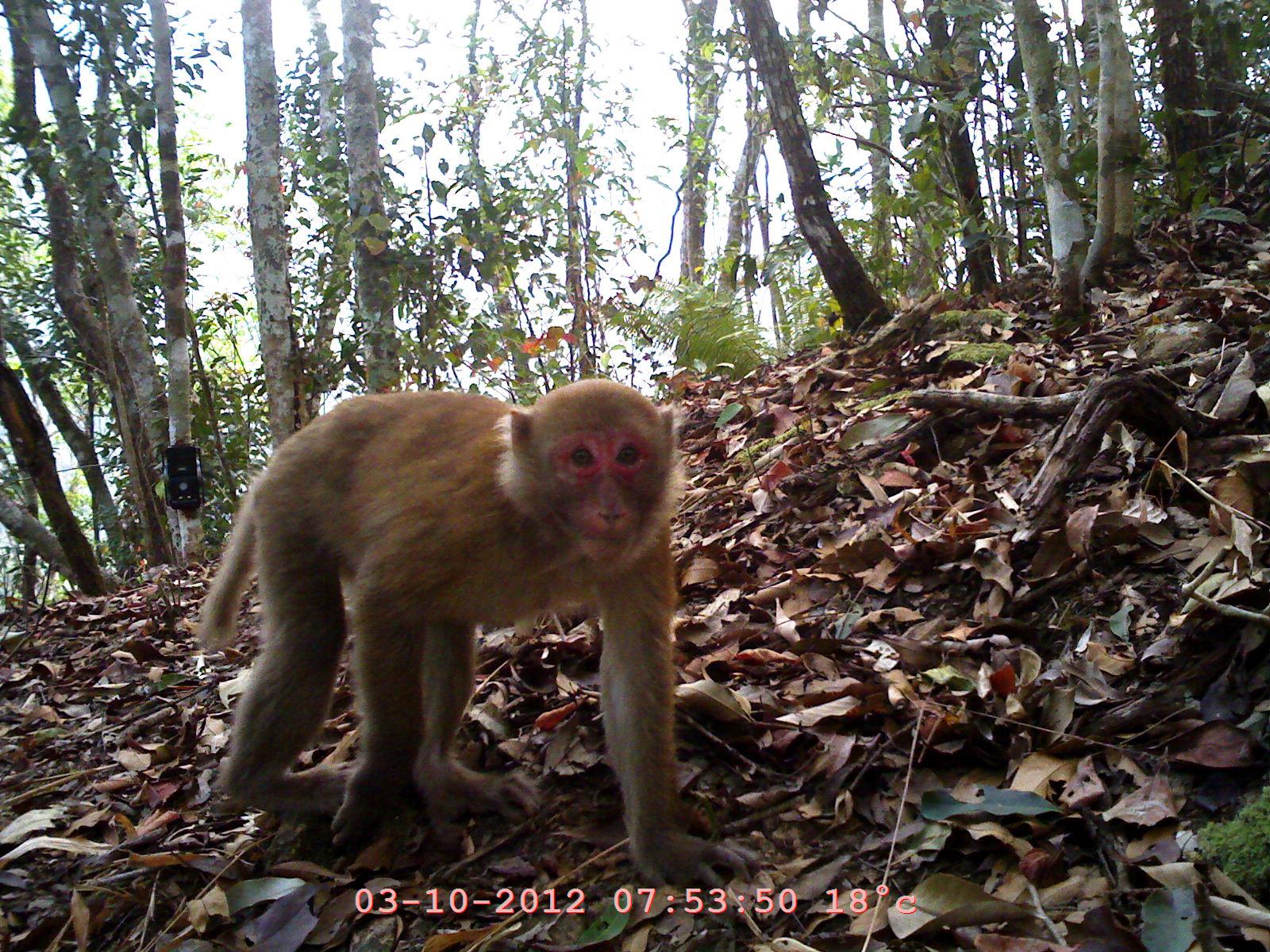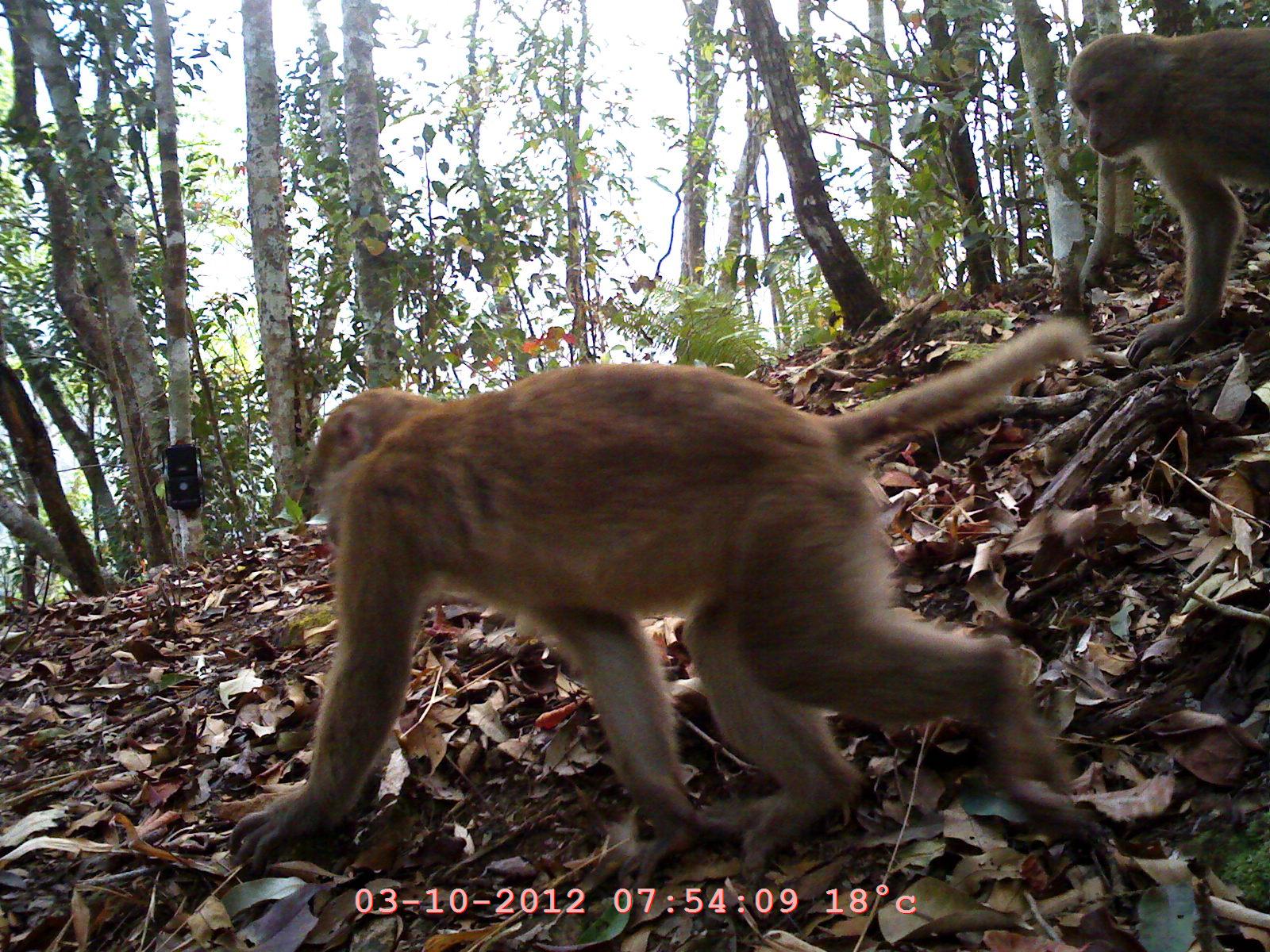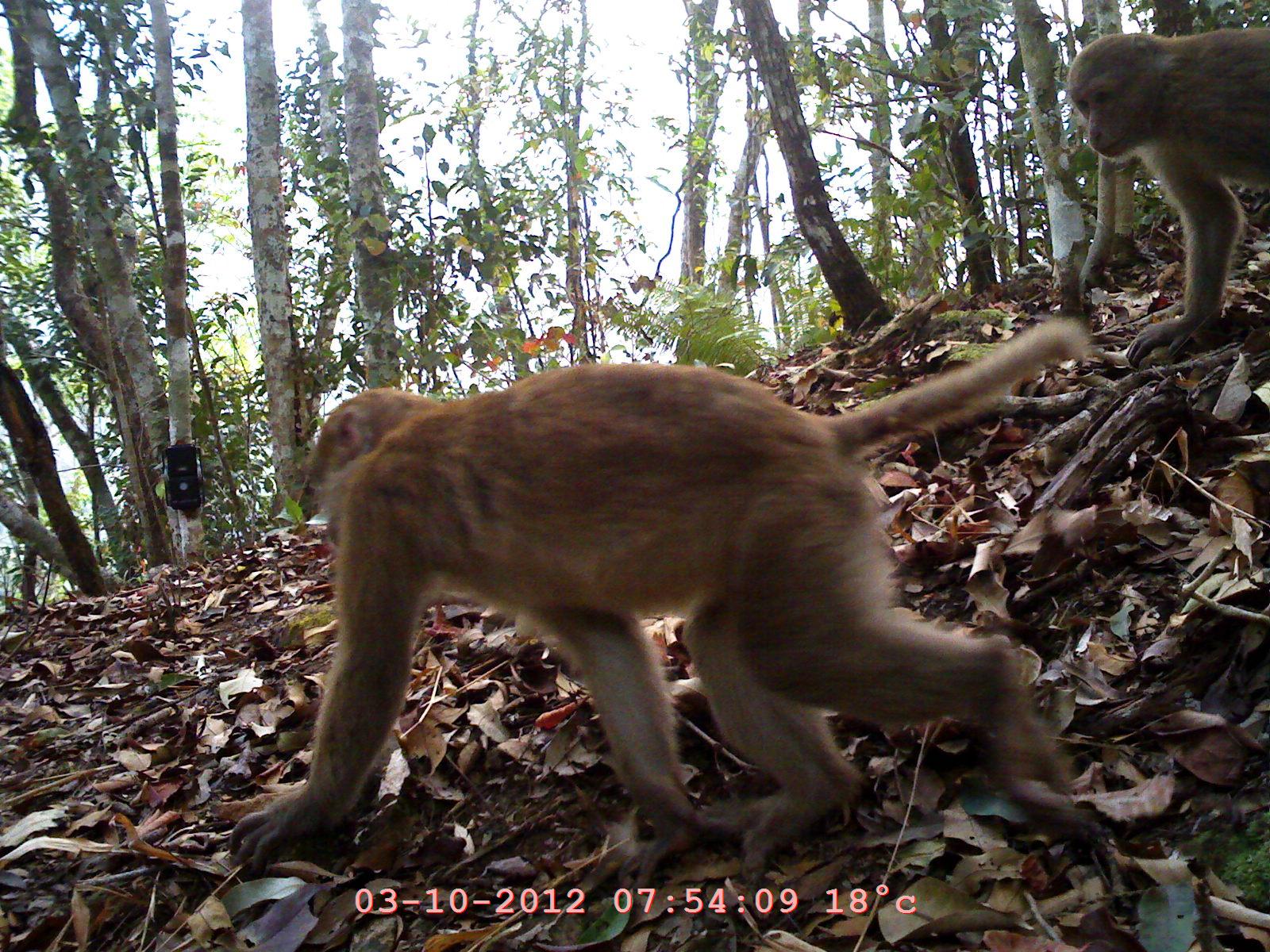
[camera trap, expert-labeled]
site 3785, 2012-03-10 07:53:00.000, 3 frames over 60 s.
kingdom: Animalia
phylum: Chordata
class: Mammalia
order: Primates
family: Cercopithecidae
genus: Macaca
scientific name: Macaca nemestrina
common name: southern pig-tailed macaque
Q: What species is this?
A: Macaca nemestrina (southern pig-tailed macaque).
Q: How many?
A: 1.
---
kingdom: Animalia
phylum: Chordata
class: Mammalia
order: Primates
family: Cercopithecidae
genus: Macaca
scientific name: Macaca arctoides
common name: stump-tailed macaque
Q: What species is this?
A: Macaca arctoides (stump-tailed macaque).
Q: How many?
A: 2.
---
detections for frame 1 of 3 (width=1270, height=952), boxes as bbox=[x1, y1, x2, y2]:
macaca nemestrina: bbox=[193, 372, 758, 903]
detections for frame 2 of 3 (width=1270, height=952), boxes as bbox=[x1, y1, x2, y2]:
macaca nemestrina: bbox=[227, 317, 1093, 881]; bbox=[1066, 20, 1265, 368]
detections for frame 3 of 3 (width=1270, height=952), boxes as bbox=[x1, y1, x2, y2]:
macaca arctoides: bbox=[221, 311, 1089, 878]; bbox=[1062, 20, 1270, 368]